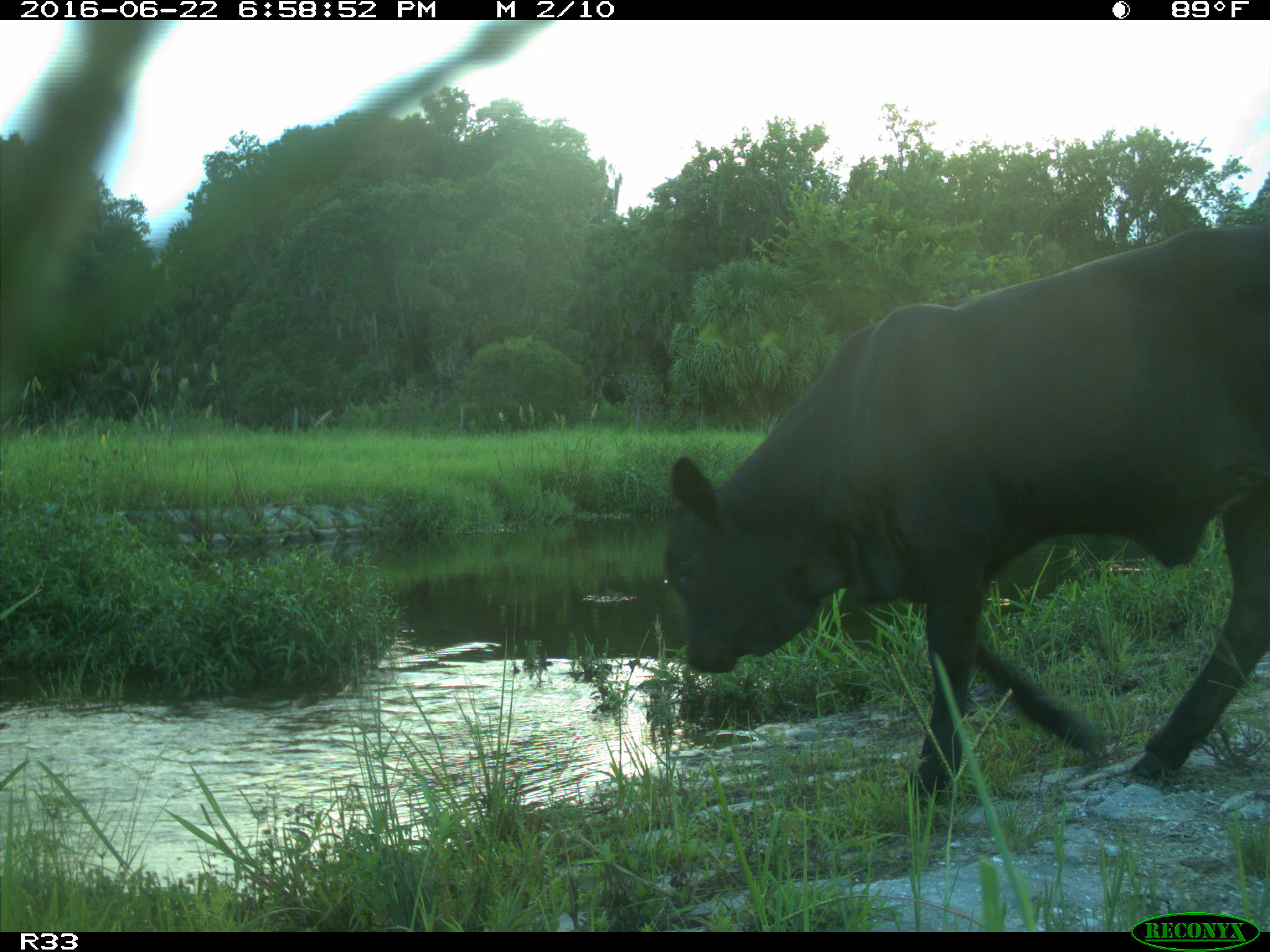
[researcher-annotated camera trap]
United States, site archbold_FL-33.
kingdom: Animalia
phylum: Chordata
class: Mammalia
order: Artiodactyla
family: Bovidae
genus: Bos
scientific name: Bos taurus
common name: domestic cow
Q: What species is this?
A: Bos taurus (domestic cow).